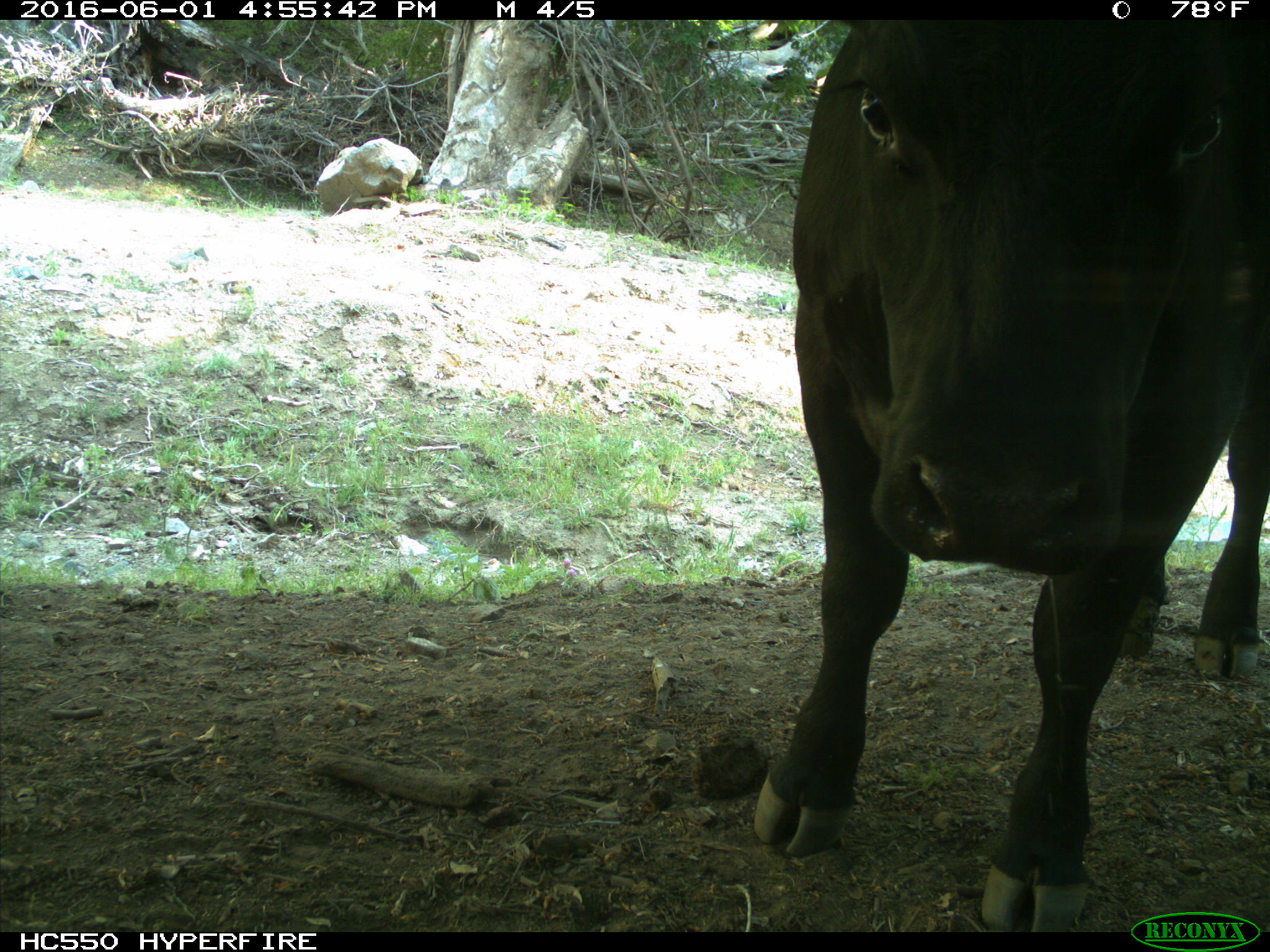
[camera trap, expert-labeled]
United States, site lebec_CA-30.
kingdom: Animalia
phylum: Chordata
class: Mammalia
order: Artiodactyla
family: Bovidae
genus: Bos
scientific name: Bos taurus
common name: domestic cow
Bos taurus (domestic cow).